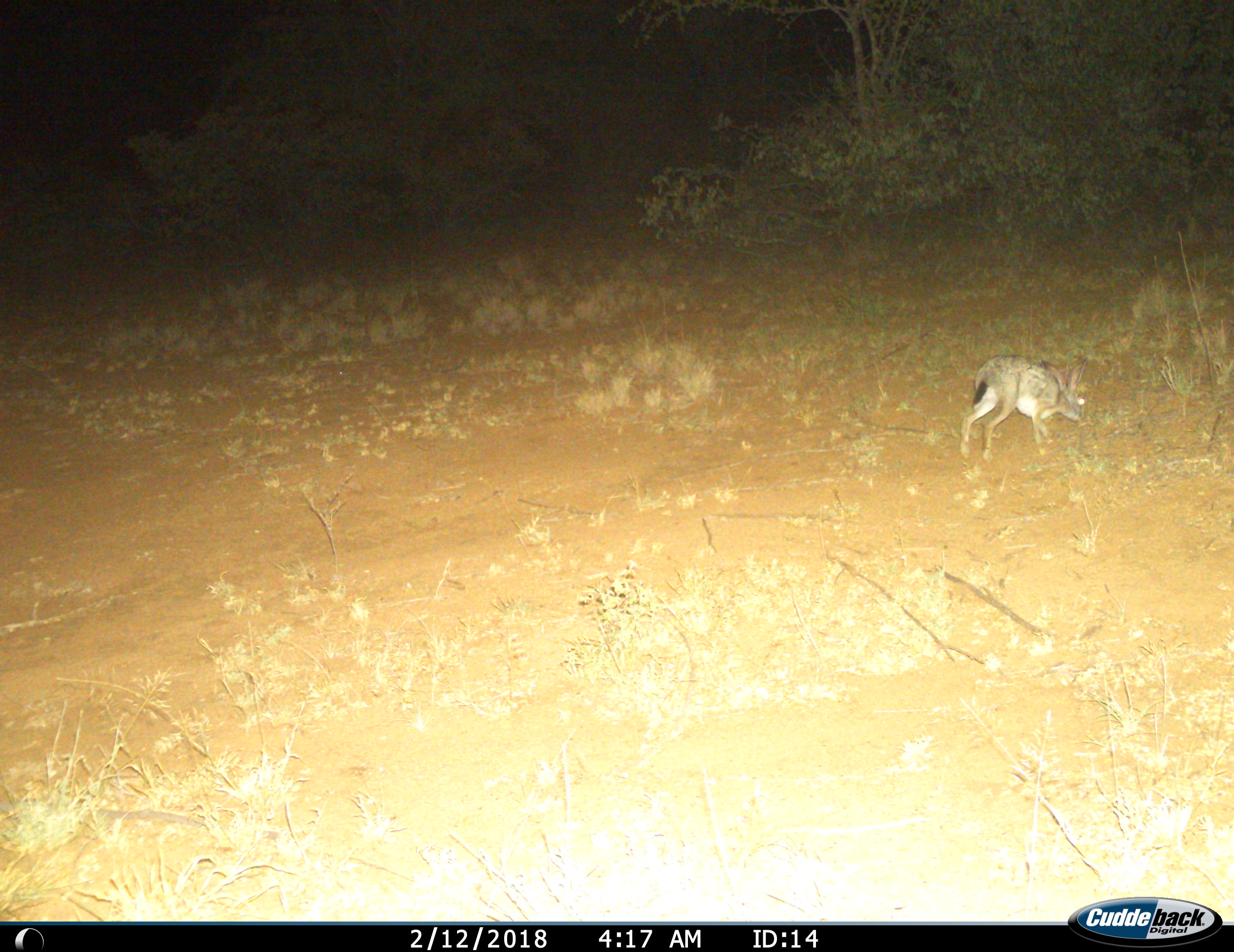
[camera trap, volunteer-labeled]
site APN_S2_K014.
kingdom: Animalia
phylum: Chordata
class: Mammalia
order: Lagomorpha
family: Leporidae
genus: Lepus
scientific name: Lepus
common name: hare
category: hareunknown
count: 1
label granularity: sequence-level